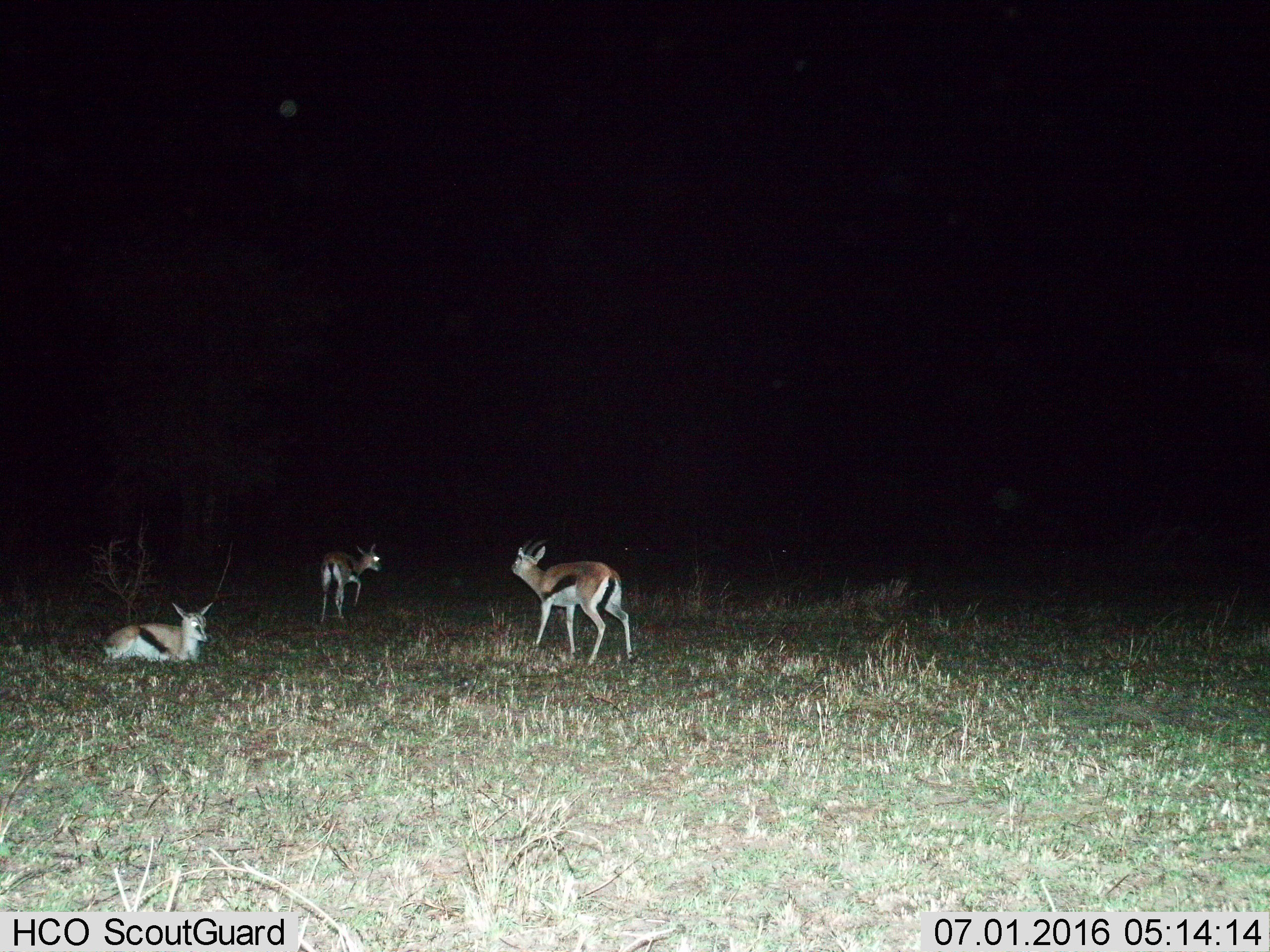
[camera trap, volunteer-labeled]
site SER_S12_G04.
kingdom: Animalia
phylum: Chordata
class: Mammalia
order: Artiodactyla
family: Bovidae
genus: Eudorcas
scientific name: Eudorcas thomsonii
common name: thomson's gazelle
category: gazellethomsons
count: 3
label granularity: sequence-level